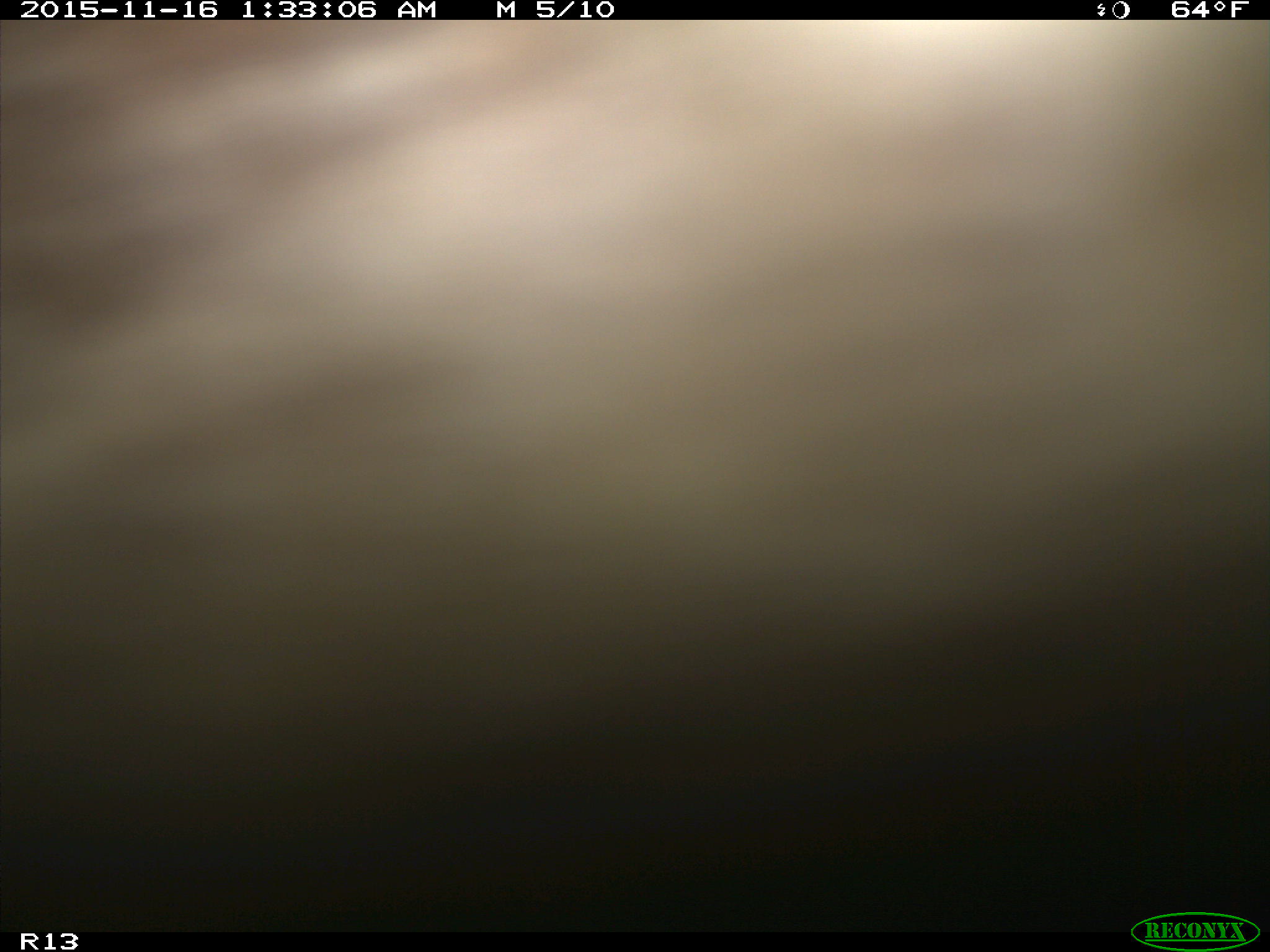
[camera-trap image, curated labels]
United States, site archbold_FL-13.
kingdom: Animalia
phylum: Chordata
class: Mammalia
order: Artiodactyla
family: Bovidae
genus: Bos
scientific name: Bos taurus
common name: domestic cow